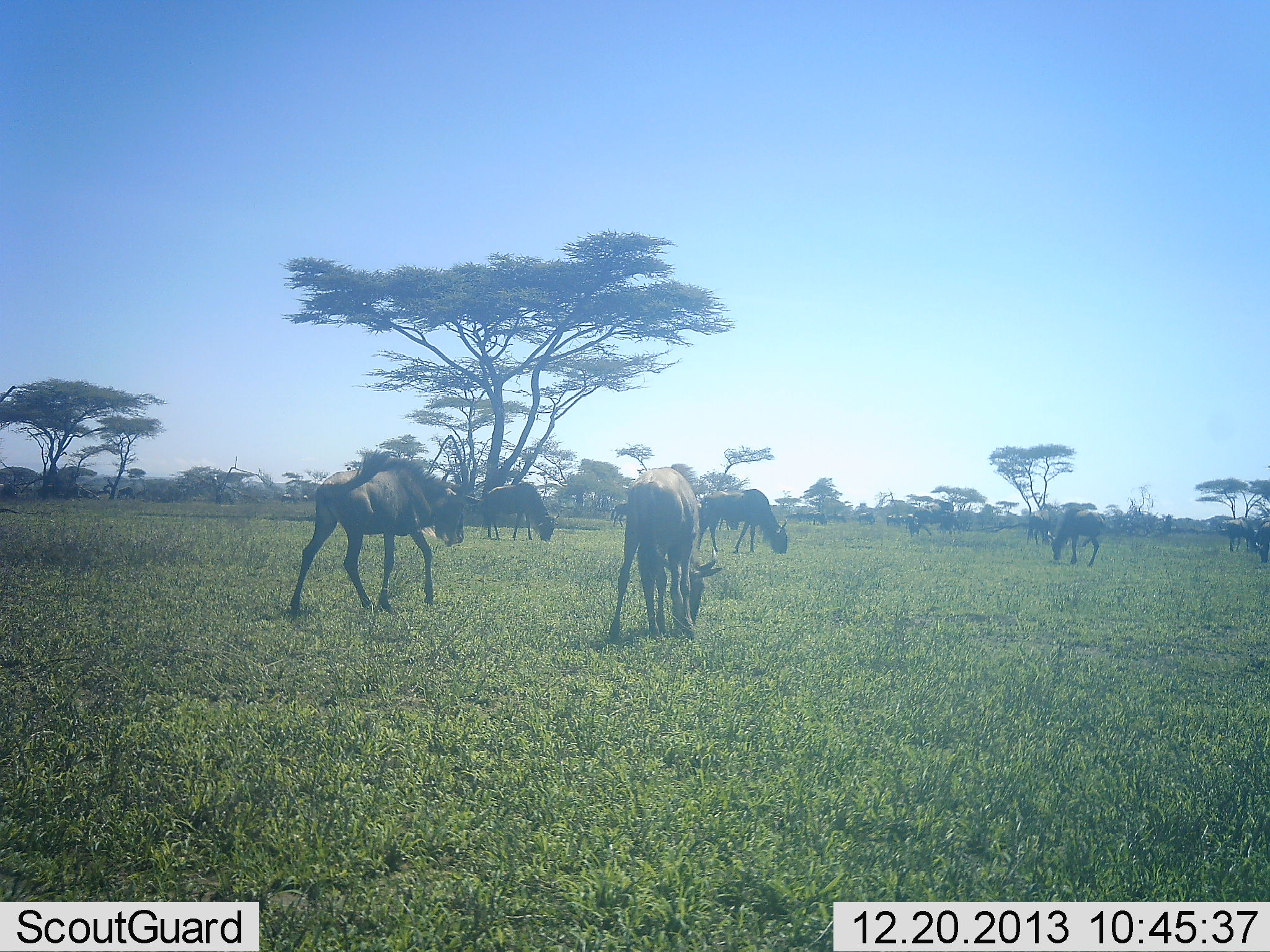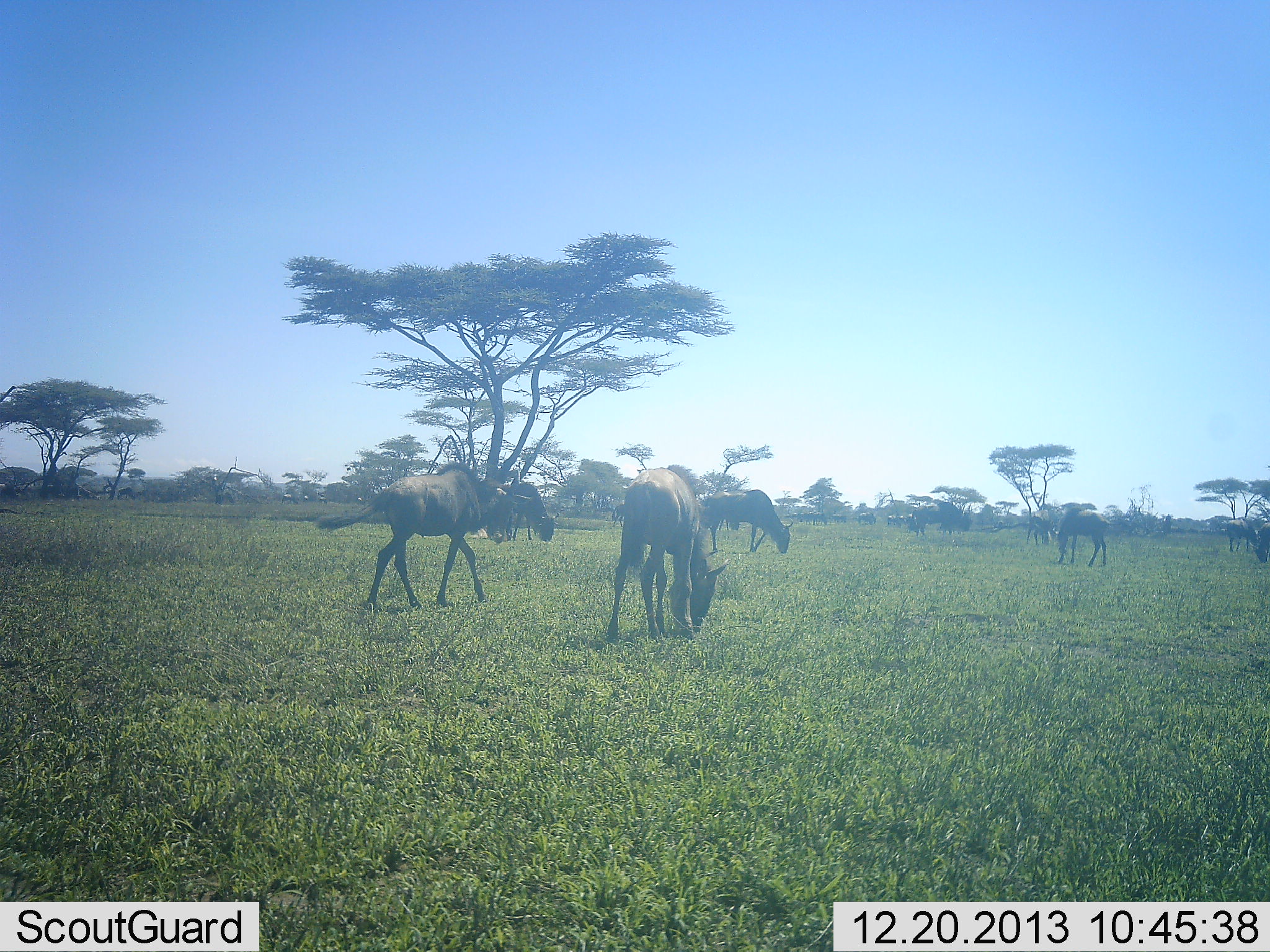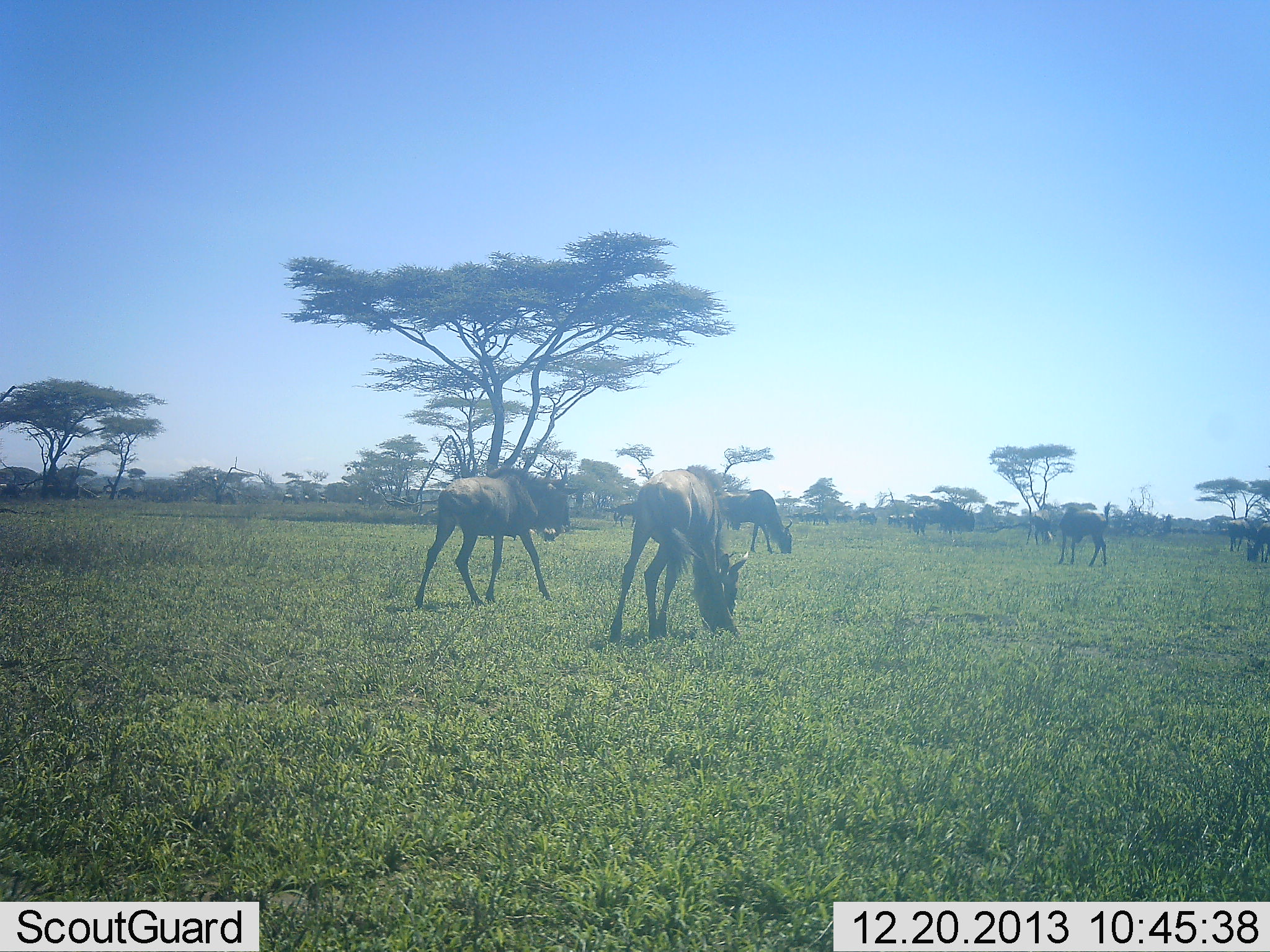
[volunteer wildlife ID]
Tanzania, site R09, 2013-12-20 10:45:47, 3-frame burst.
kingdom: Animalia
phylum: Chordata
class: Mammalia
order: Artiodactyla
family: Bovidae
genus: Connochaetes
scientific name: Connochaetes taurinus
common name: blue wildebeest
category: wildebeest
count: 9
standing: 45%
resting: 3%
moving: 61%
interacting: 0%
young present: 0%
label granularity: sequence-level